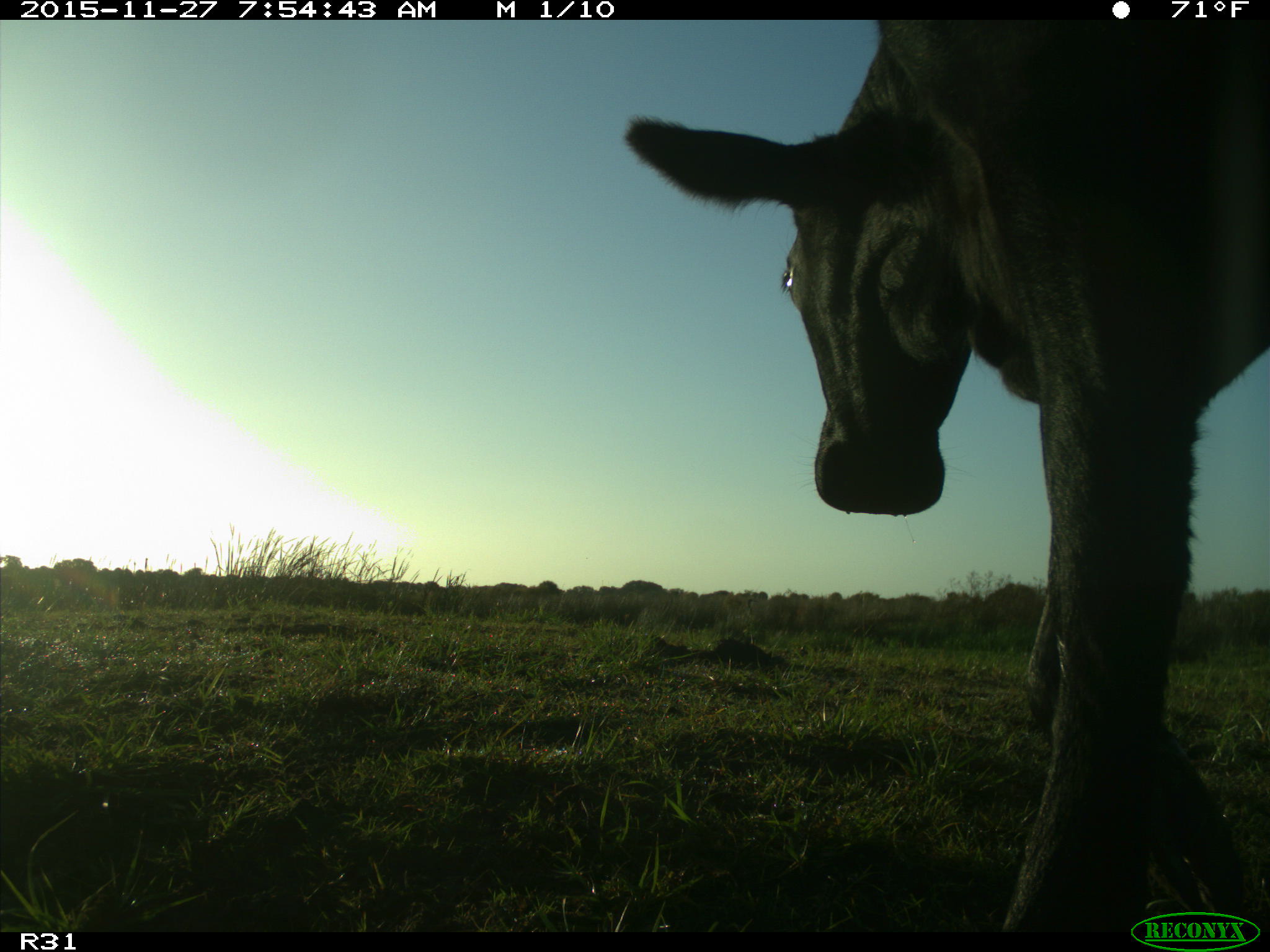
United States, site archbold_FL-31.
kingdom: Animalia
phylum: Chordata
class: Mammalia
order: Artiodactyla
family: Bovidae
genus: Bos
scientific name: Bos taurus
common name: domestic cow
Bos taurus (domestic cow).